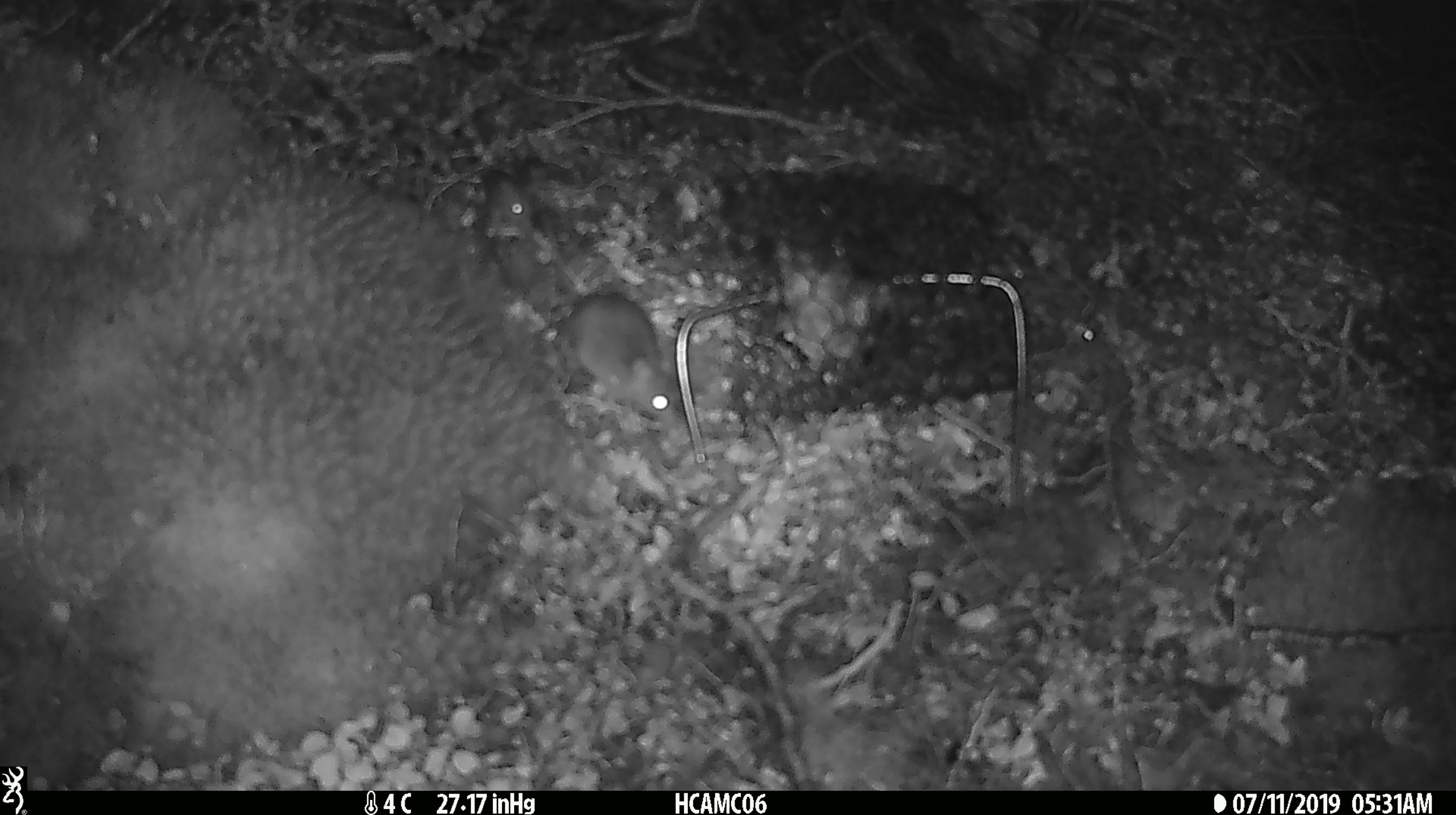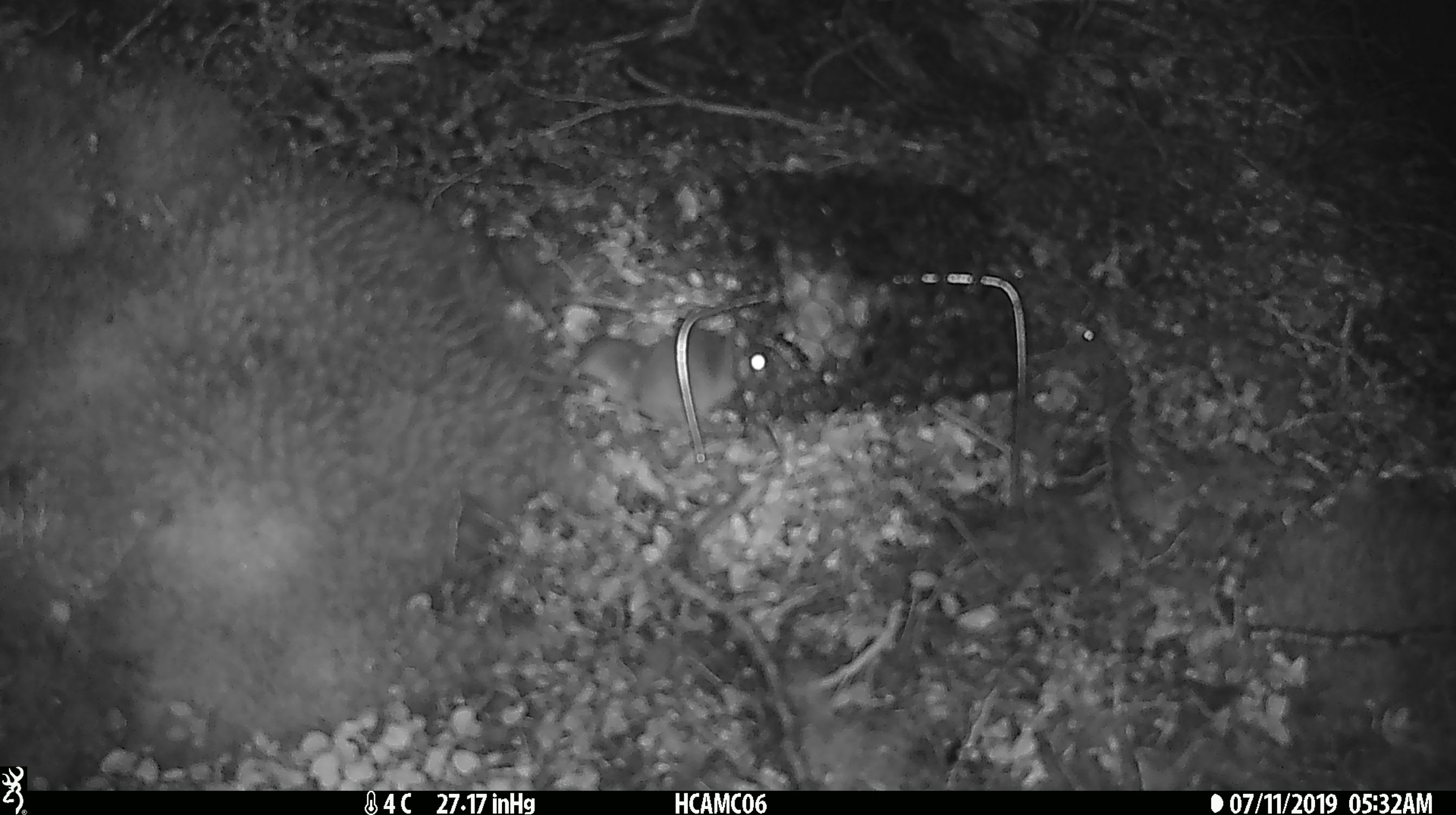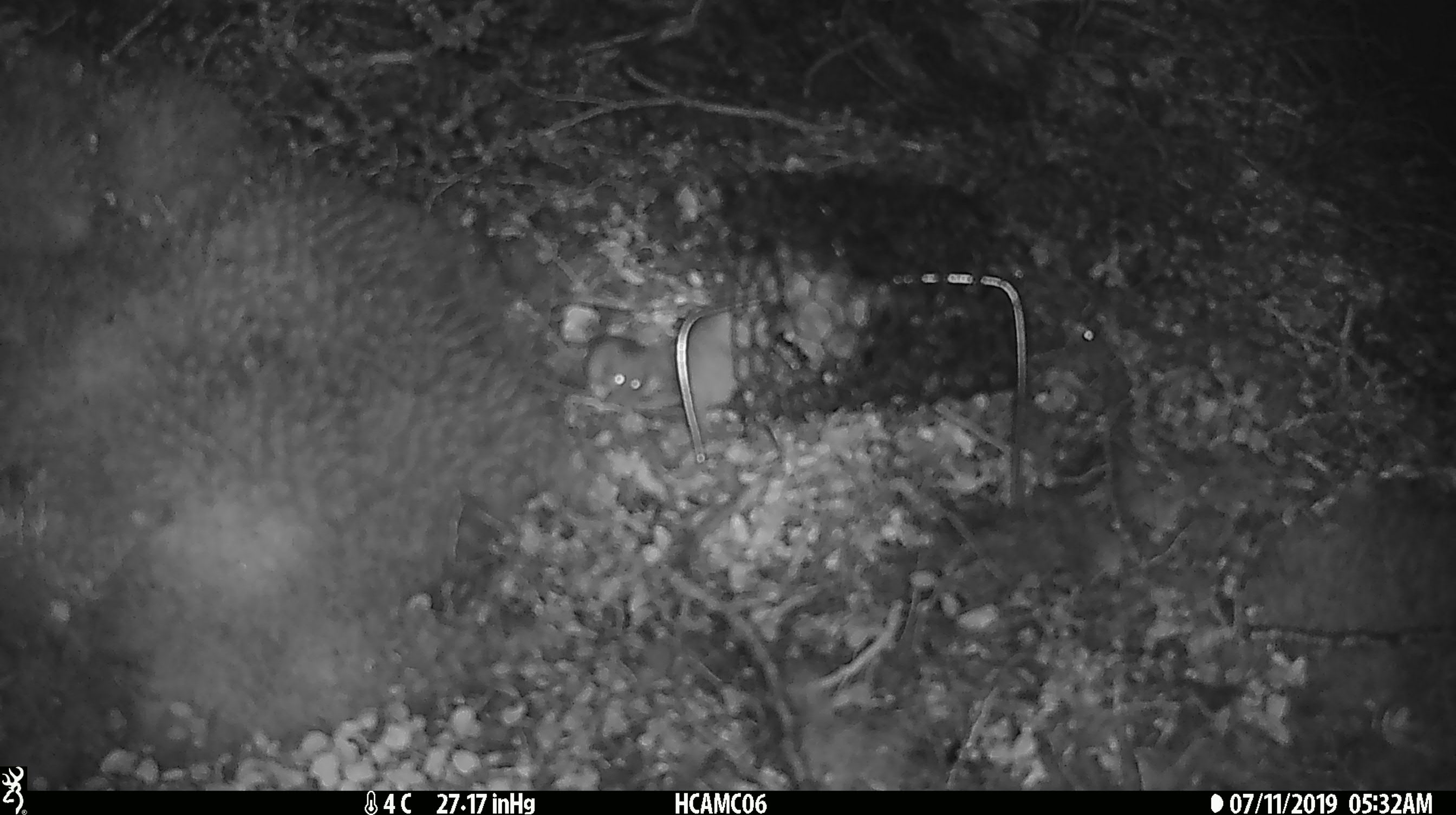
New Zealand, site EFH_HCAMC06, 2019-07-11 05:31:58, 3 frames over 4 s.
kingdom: Animalia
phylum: Chordata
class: Mammalia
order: Rodentia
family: Muridae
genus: Mus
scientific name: Mus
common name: mouse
Mouse (Mus).